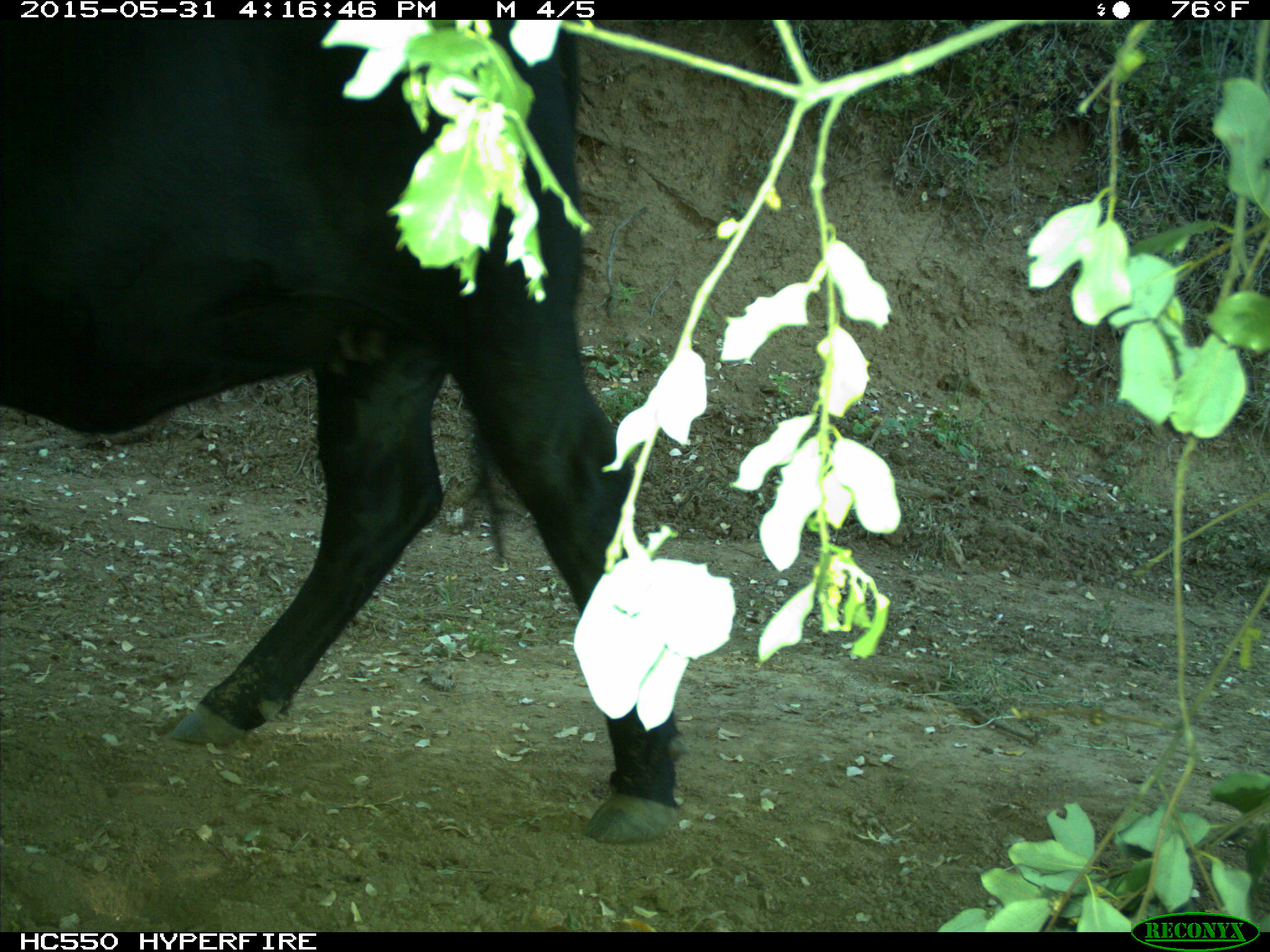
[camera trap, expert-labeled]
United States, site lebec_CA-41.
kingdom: Animalia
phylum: Chordata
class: Mammalia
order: Artiodactyla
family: Bovidae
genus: Bos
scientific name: Bos taurus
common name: domestic cow